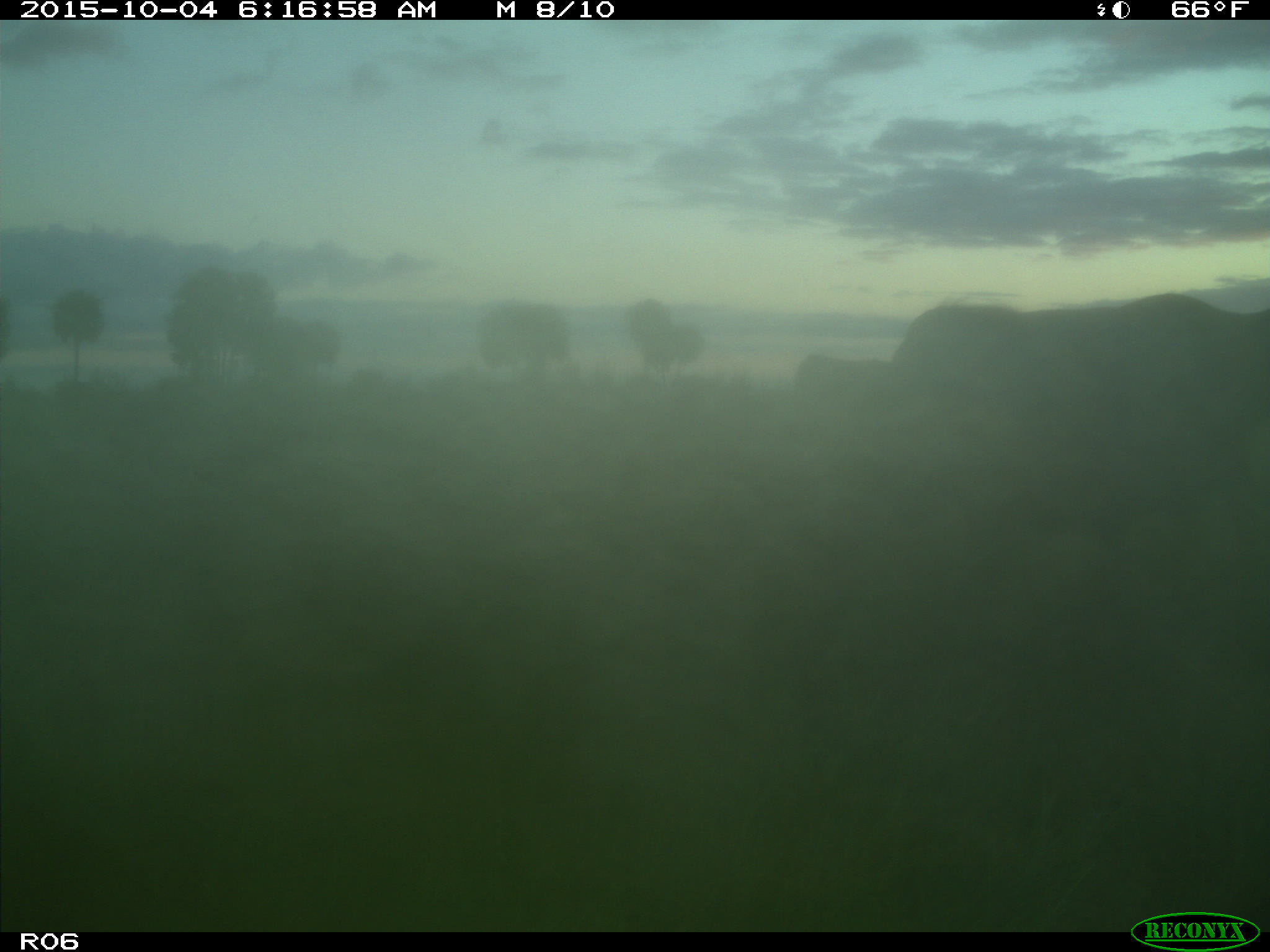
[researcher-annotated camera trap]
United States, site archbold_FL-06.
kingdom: Animalia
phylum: Chordata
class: Mammalia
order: Artiodactyla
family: Bovidae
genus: Bos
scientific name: Bos taurus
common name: domestic cow